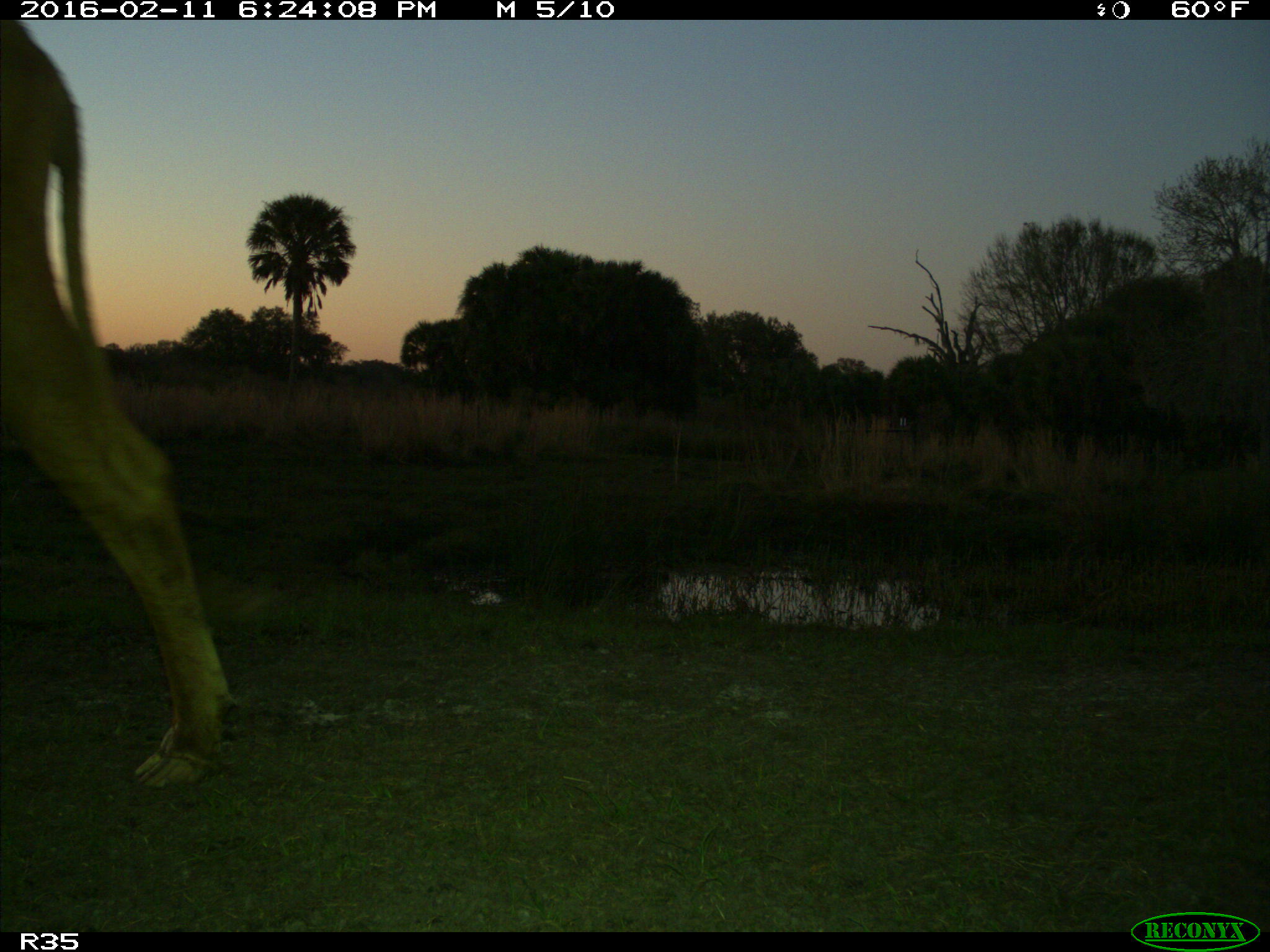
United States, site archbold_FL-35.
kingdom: Animalia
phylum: Chordata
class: Mammalia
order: Artiodactyla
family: Bovidae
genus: Bos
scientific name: Bos taurus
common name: domestic cow